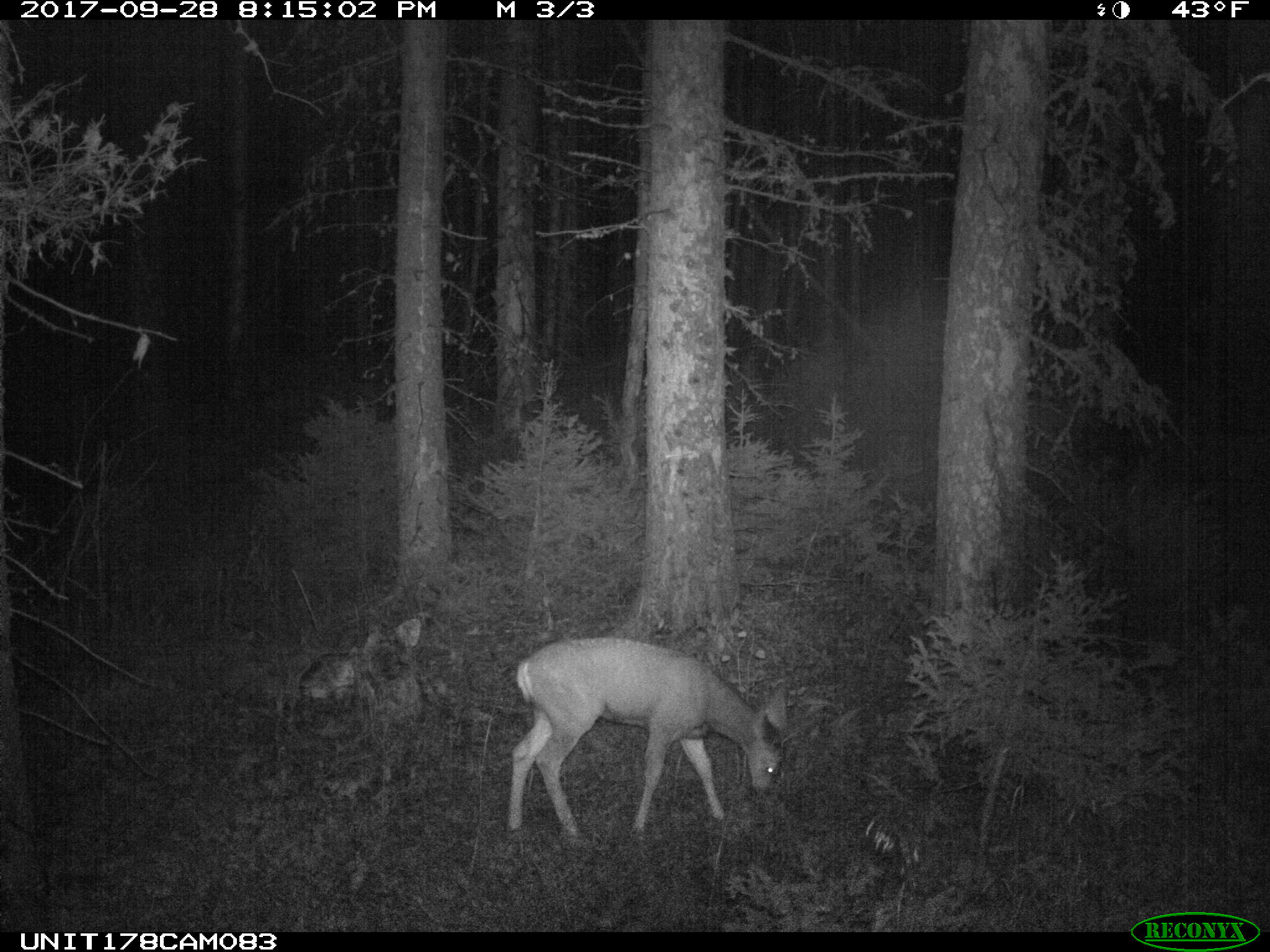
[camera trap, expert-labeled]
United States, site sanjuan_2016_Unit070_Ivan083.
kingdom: Animalia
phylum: Chordata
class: Mammalia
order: Artiodactyla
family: Cervidae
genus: Odocoileus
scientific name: Odocoileus hemionus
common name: mule deer